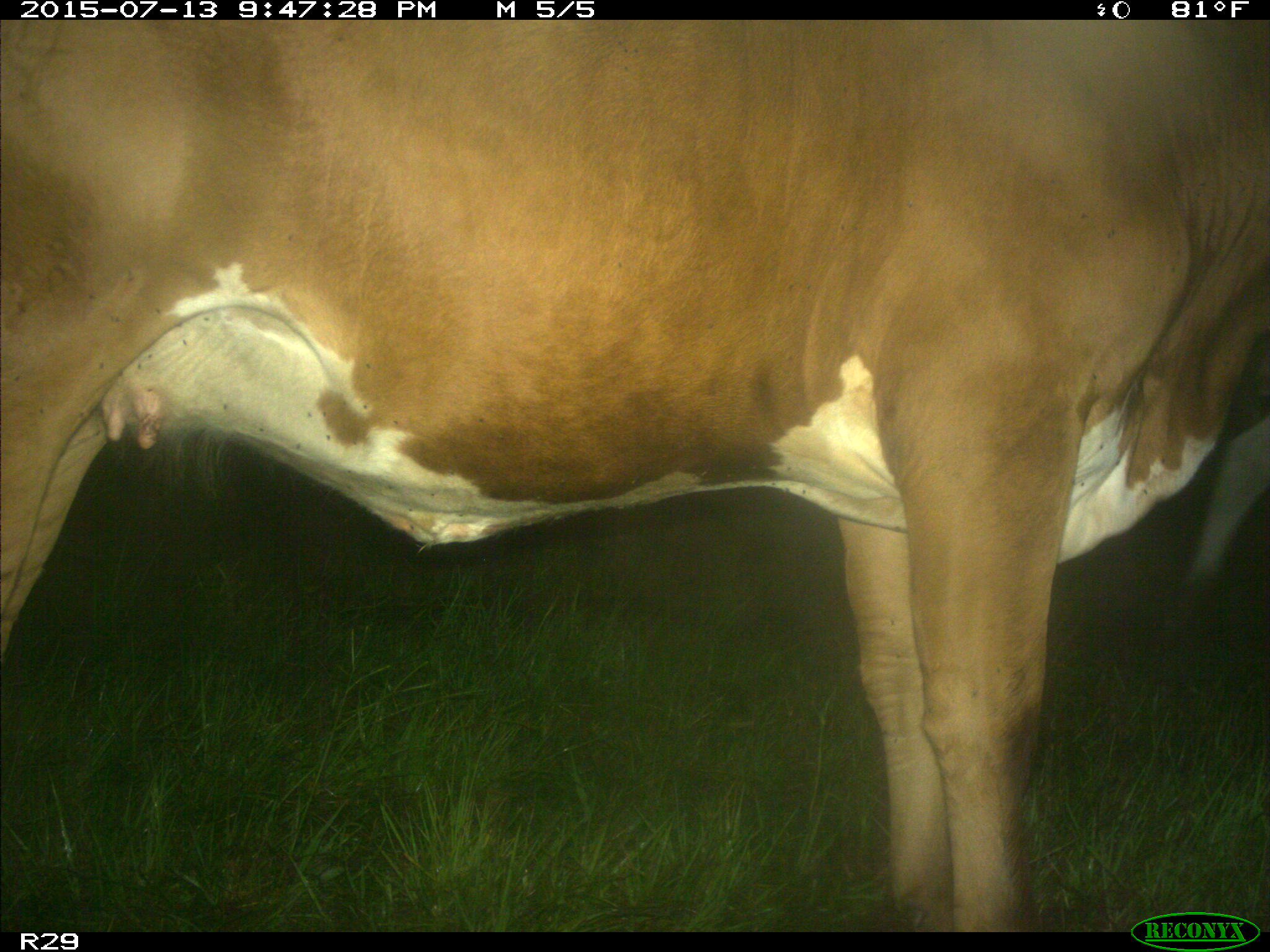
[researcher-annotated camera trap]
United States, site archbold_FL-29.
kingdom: Animalia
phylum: Chordata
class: Mammalia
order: Artiodactyla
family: Bovidae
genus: Bos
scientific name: Bos taurus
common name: domestic cow